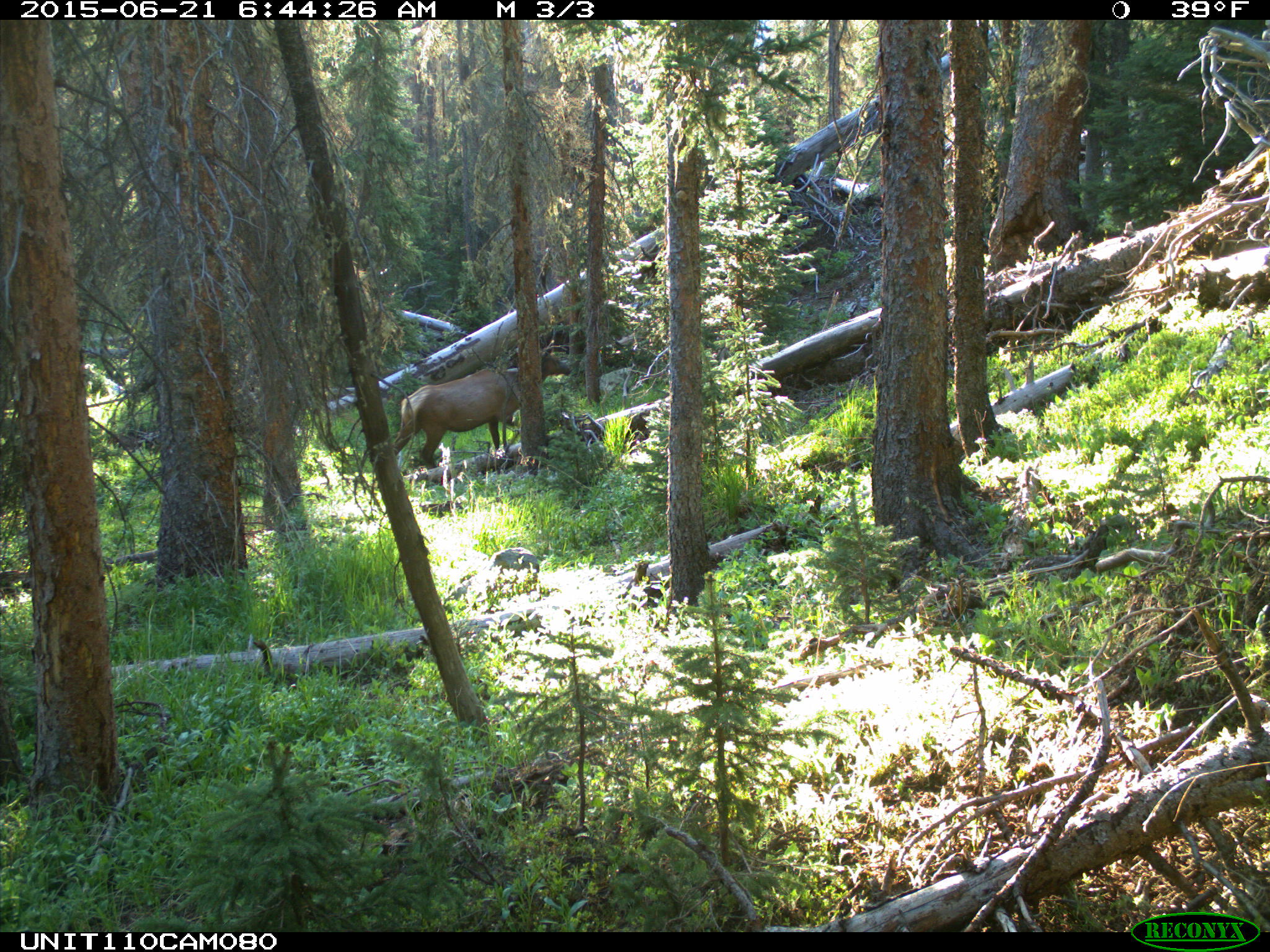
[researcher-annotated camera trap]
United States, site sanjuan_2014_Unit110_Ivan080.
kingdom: Animalia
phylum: Chordata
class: Mammalia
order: Artiodactyla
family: Cervidae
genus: Cervus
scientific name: Cervus elaphus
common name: red deer